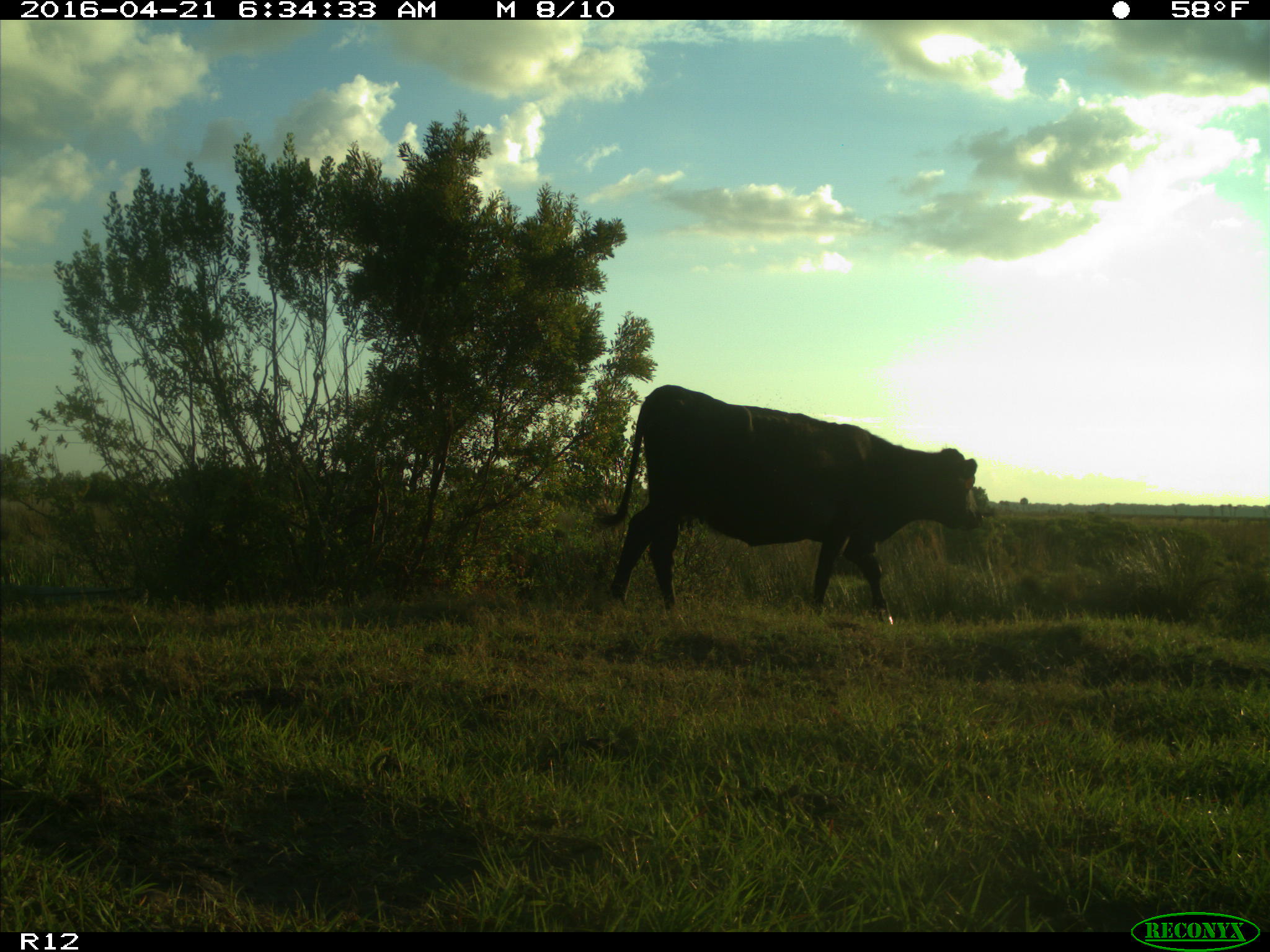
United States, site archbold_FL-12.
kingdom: Animalia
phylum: Chordata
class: Mammalia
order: Artiodactyla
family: Bovidae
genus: Bos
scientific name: Bos taurus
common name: domestic cow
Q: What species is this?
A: Bos taurus (domestic cow).